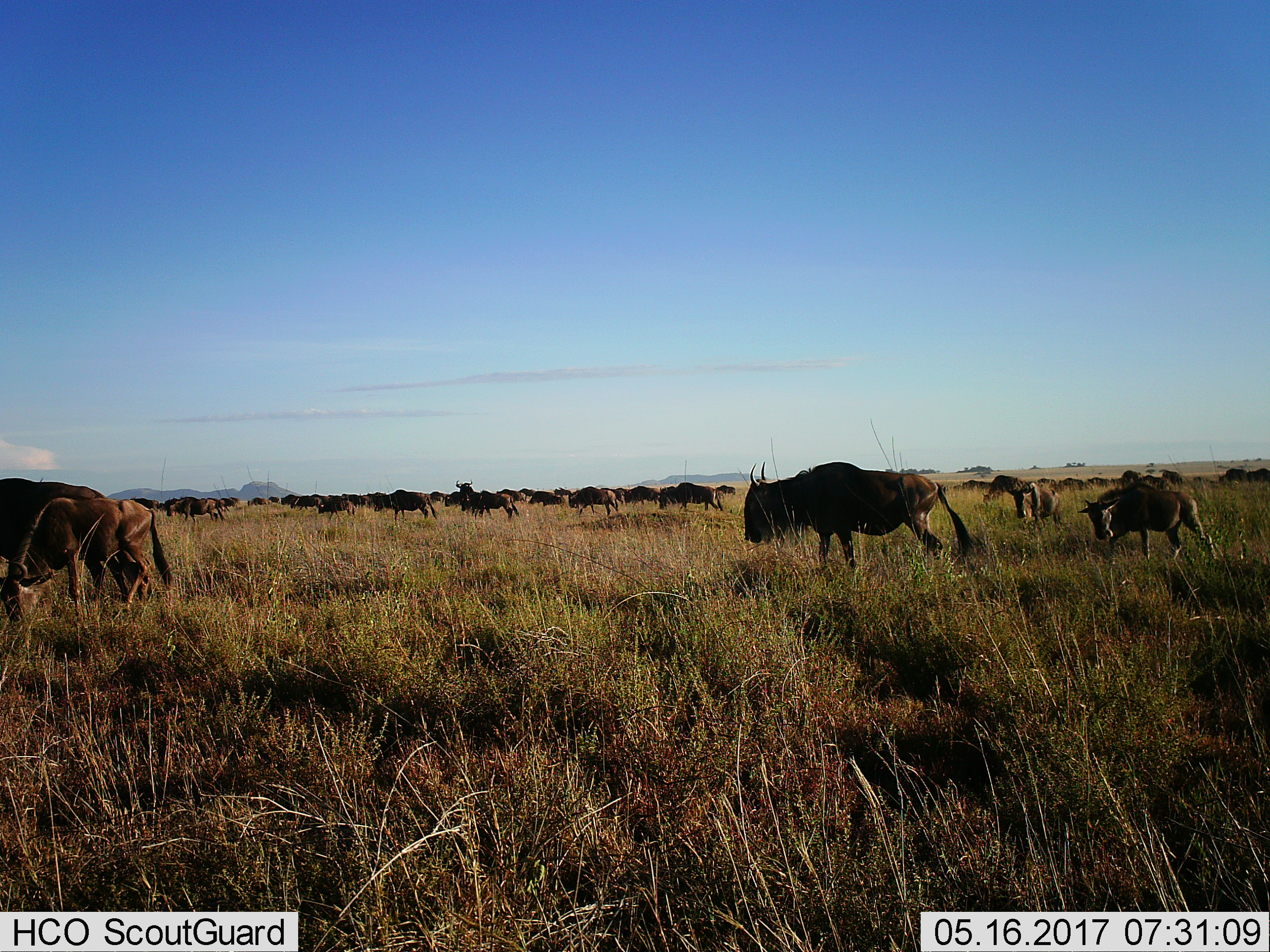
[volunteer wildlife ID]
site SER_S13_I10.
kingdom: Animalia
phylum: Chordata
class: Mammalia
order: Artiodactyla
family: Bovidae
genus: Connochaetes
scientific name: Connochaetes taurinus taurinus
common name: blue wildebeest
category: wildebeestblue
Wildebeestblue (blue wildebeest) (Connochaetes taurinus taurinus), count 11-50. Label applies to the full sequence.